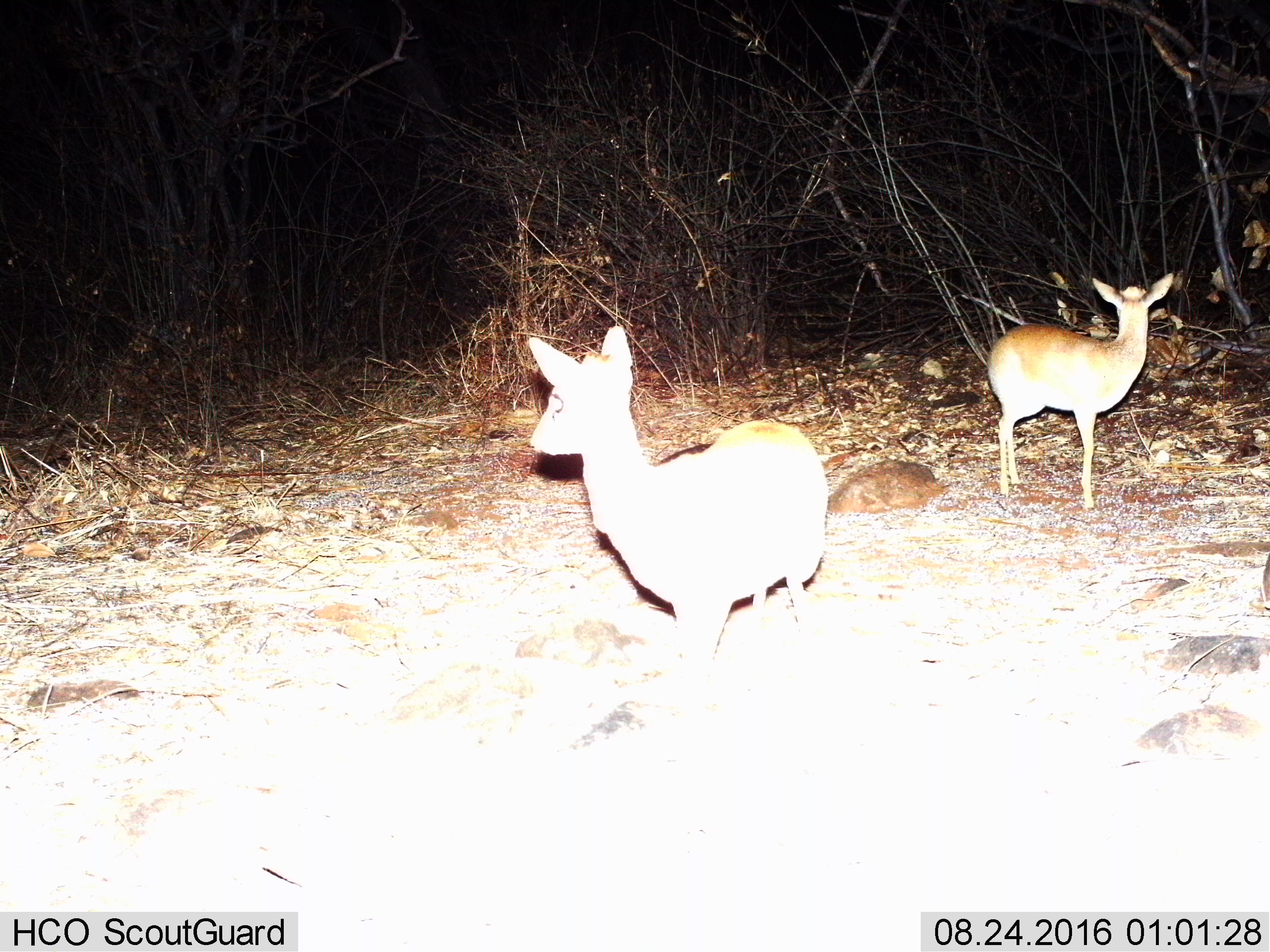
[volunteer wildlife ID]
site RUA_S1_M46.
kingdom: Animalia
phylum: Chordata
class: Mammalia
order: Artiodactyla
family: Bovidae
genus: Madoqua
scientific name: Madoqua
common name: dik-dik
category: dikdik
Dikdik (dik-dik) (Madoqua), count 2. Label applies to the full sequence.